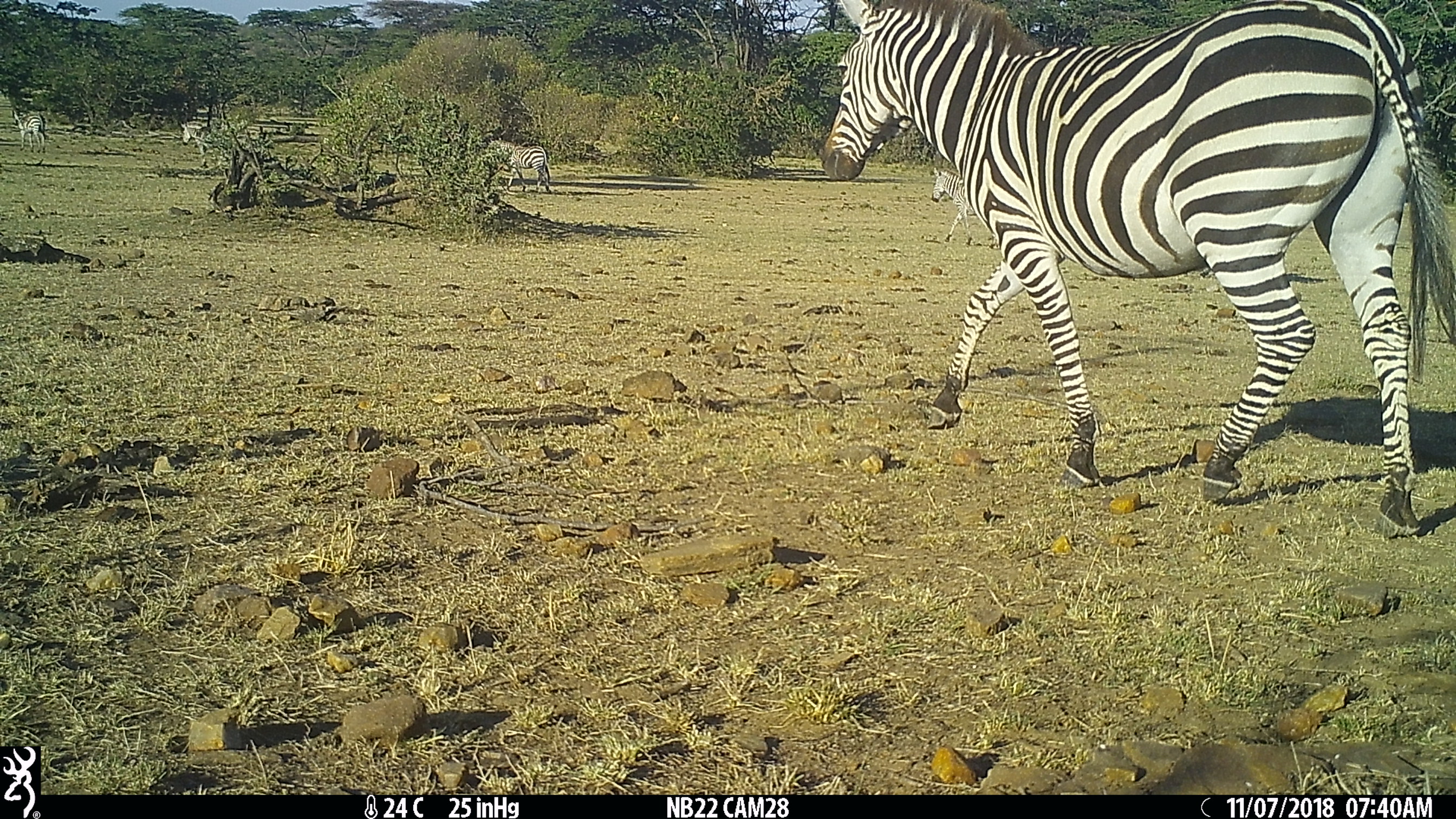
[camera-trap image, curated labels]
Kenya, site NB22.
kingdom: Animalia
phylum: Chordata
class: Mammalia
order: Perissodactyla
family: Equidae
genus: Equus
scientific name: Equus quagga burchellii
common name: burchell's zebra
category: zebra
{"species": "zebra (burchell's zebra) (Equus quagga burchellii)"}